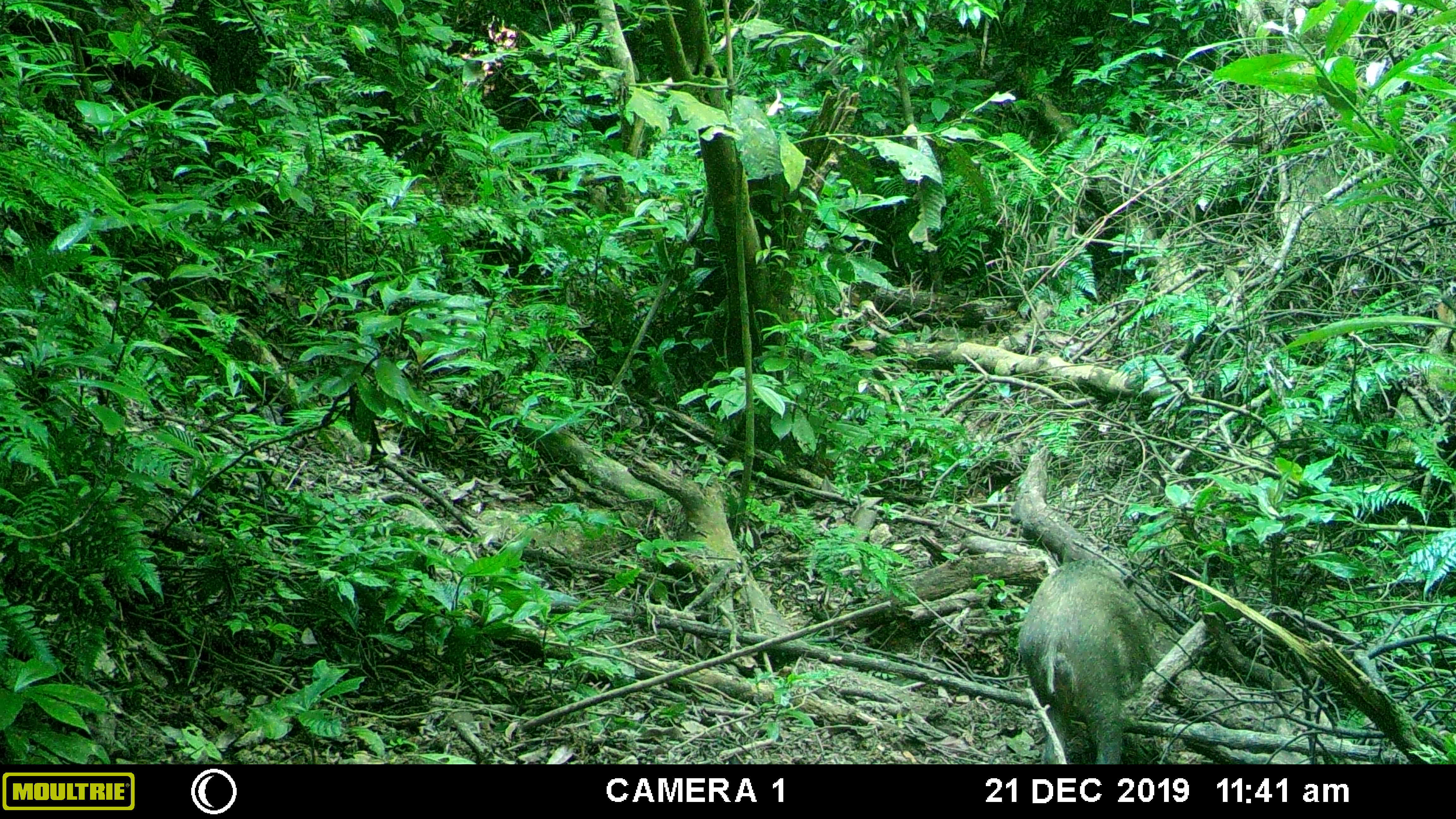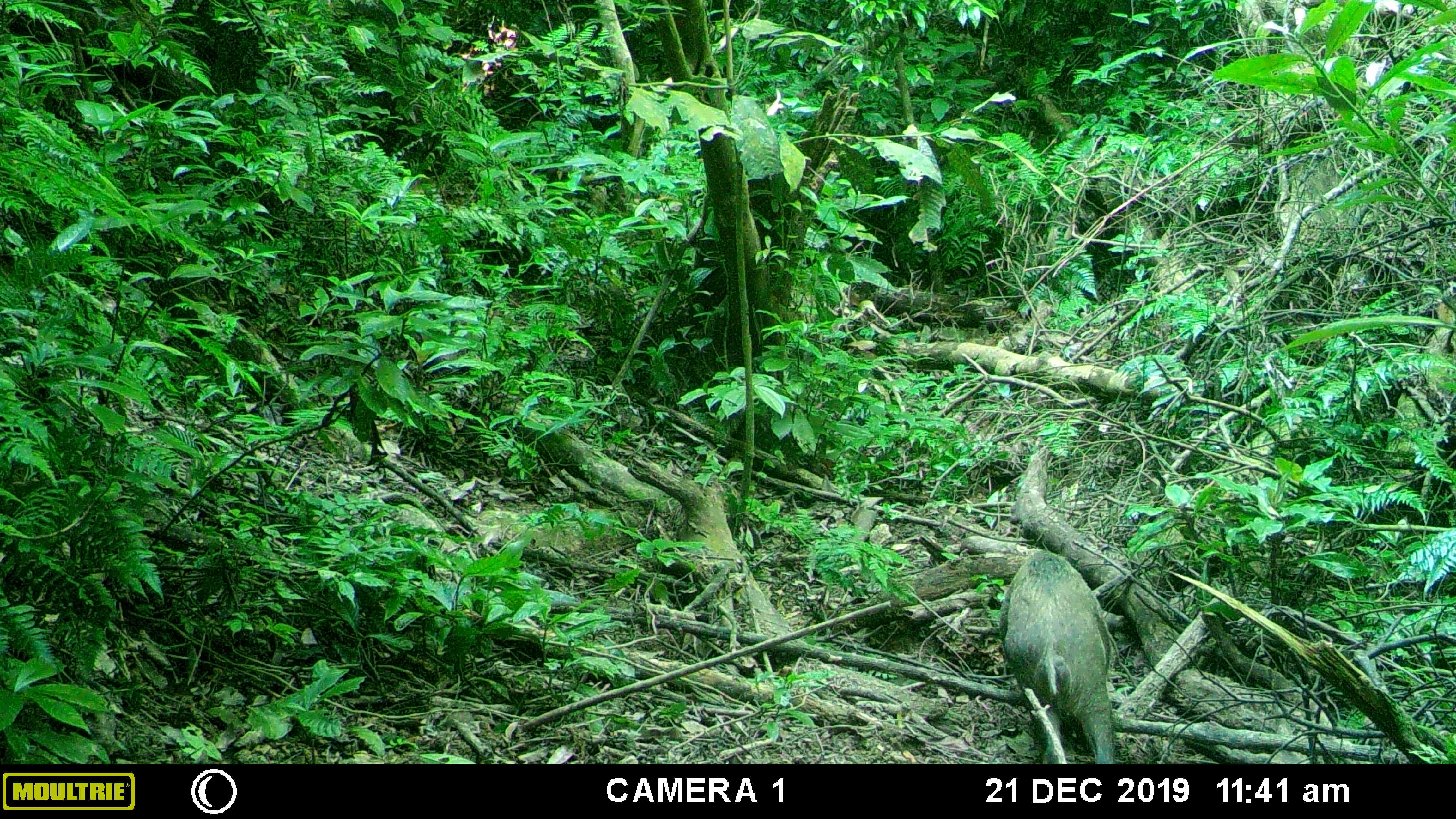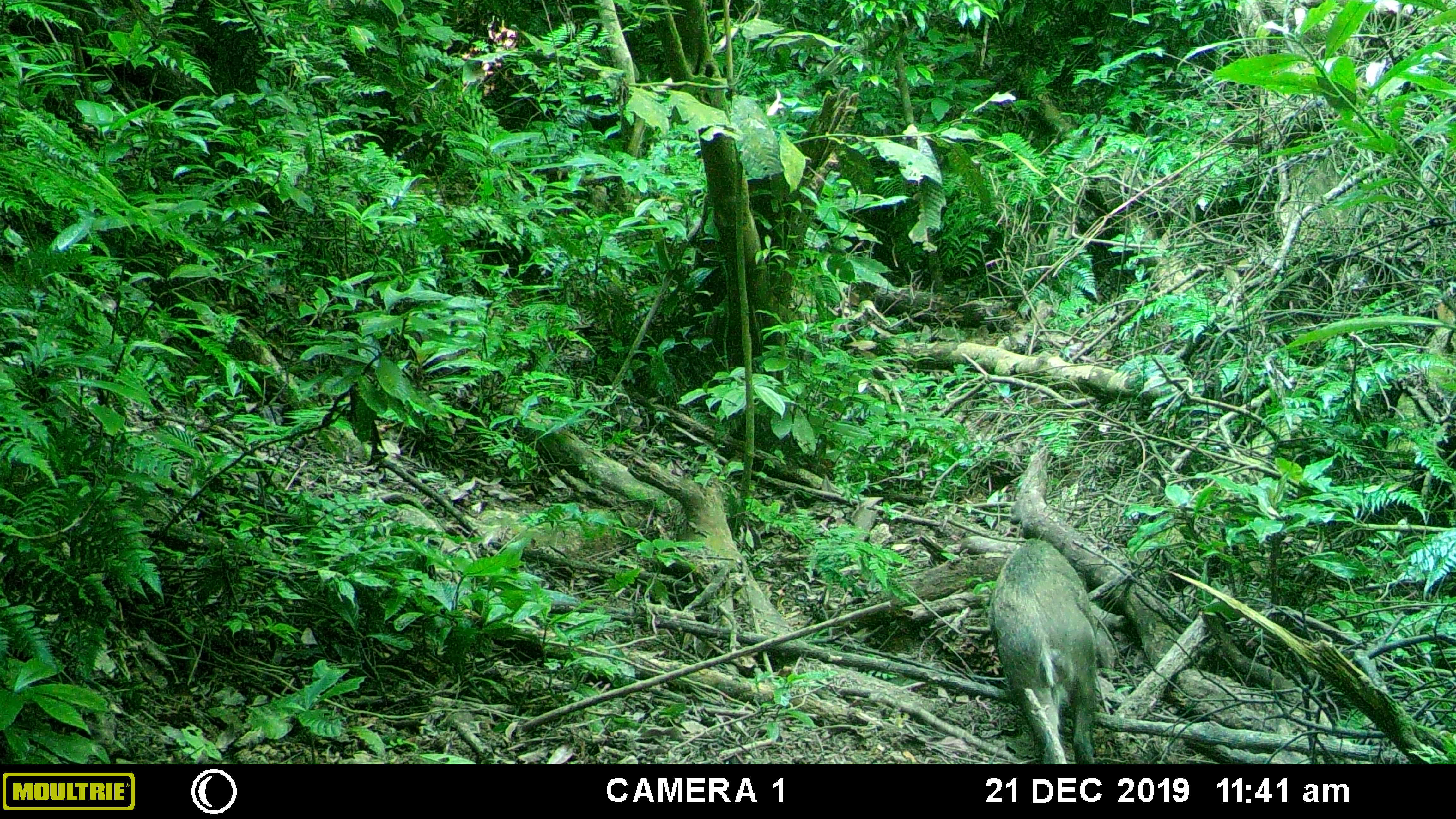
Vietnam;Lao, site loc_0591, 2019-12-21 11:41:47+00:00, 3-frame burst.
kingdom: Animalia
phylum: Chordata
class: Mammalia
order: Artiodactyla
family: Suidae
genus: Sus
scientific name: Sus scrofa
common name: eurasian wild pig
Eurasian wild pig (Sus scrofa). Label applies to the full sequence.